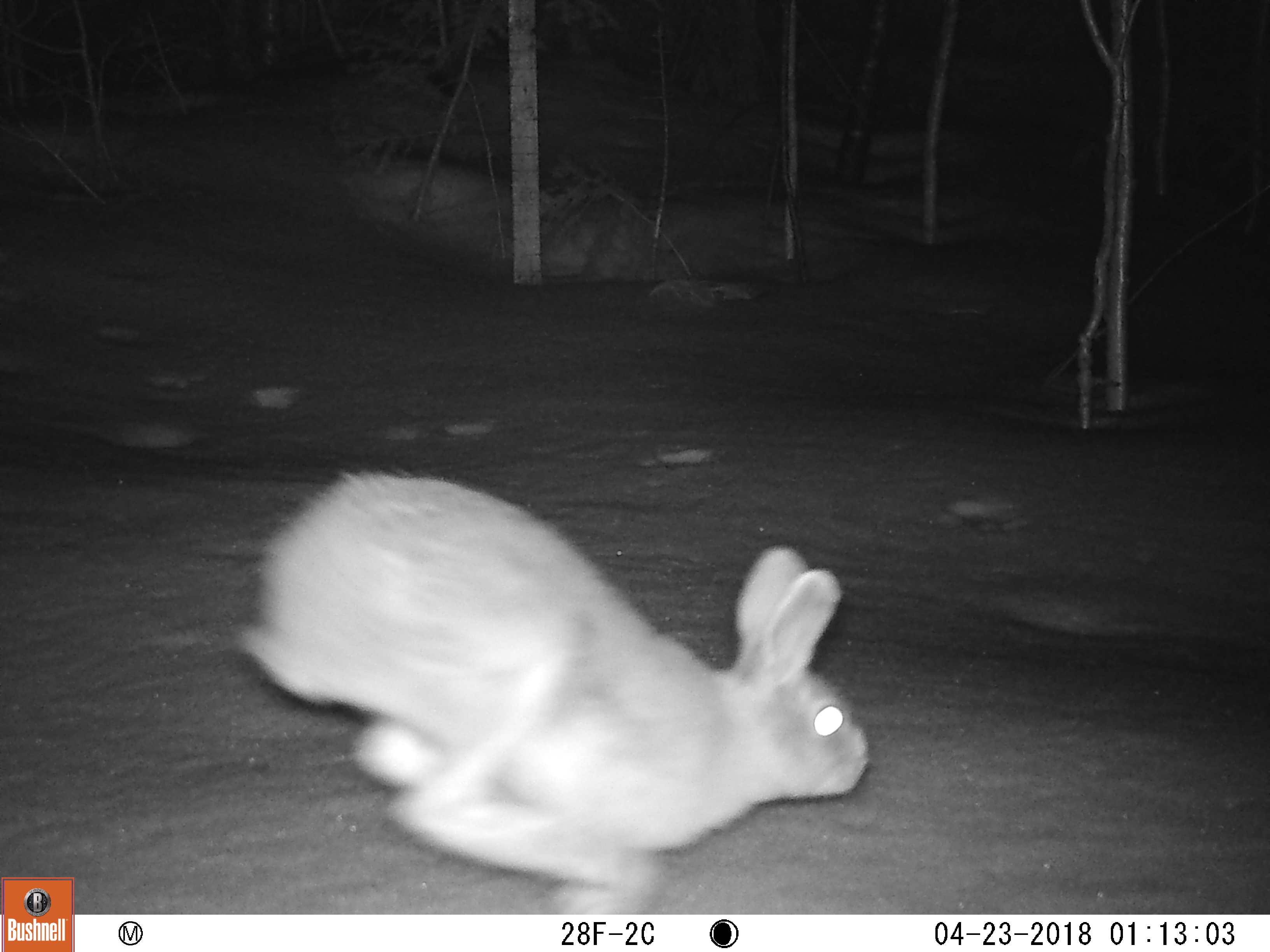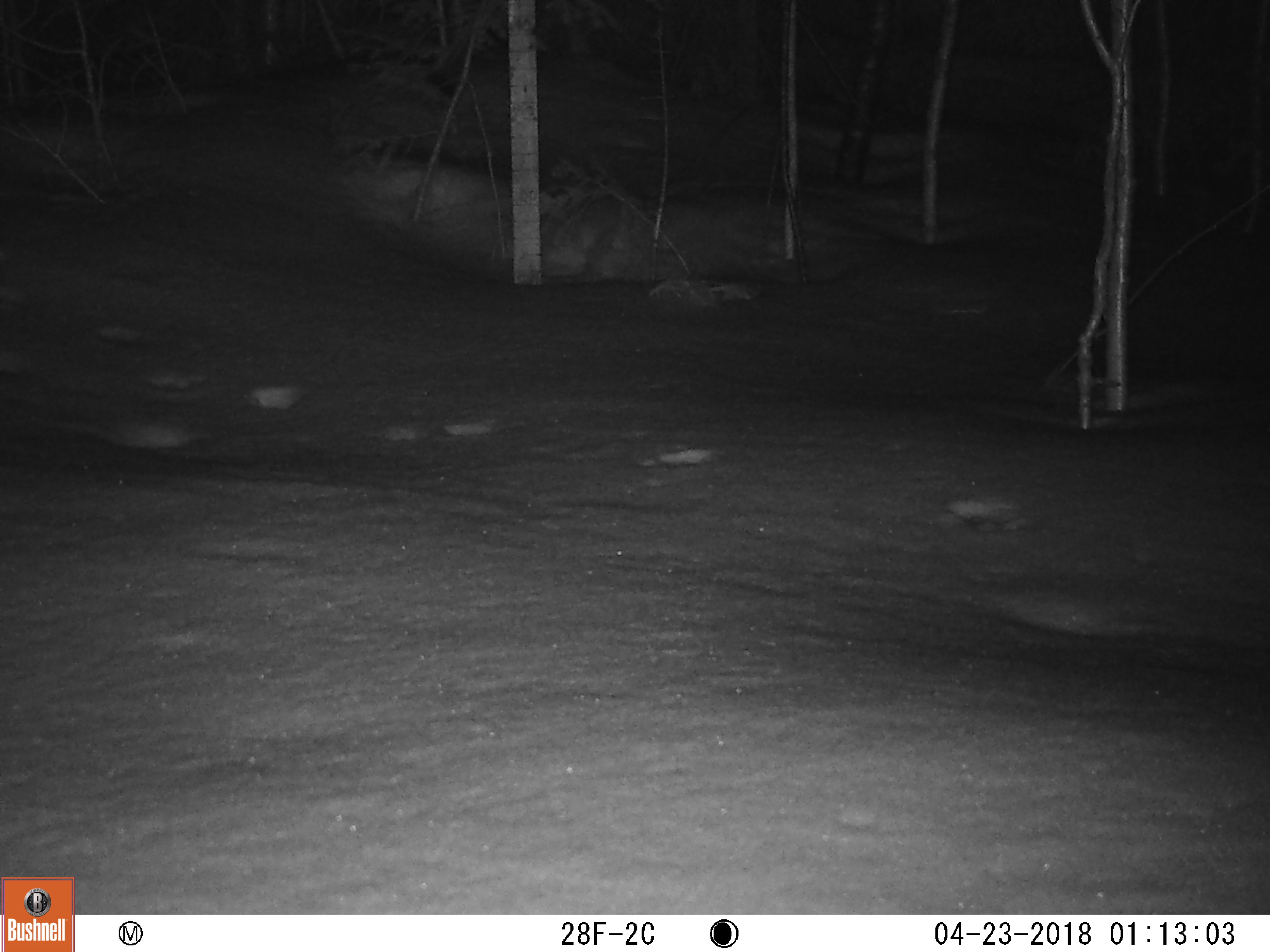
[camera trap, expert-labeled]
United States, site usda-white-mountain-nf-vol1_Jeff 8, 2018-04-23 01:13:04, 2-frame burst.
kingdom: Animalia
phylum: Chordata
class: Mammalia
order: Lagomorpha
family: Leporidae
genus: Lepus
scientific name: Lepus americanus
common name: snowshoe hare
Snowshoe hare (Lepus americanus).